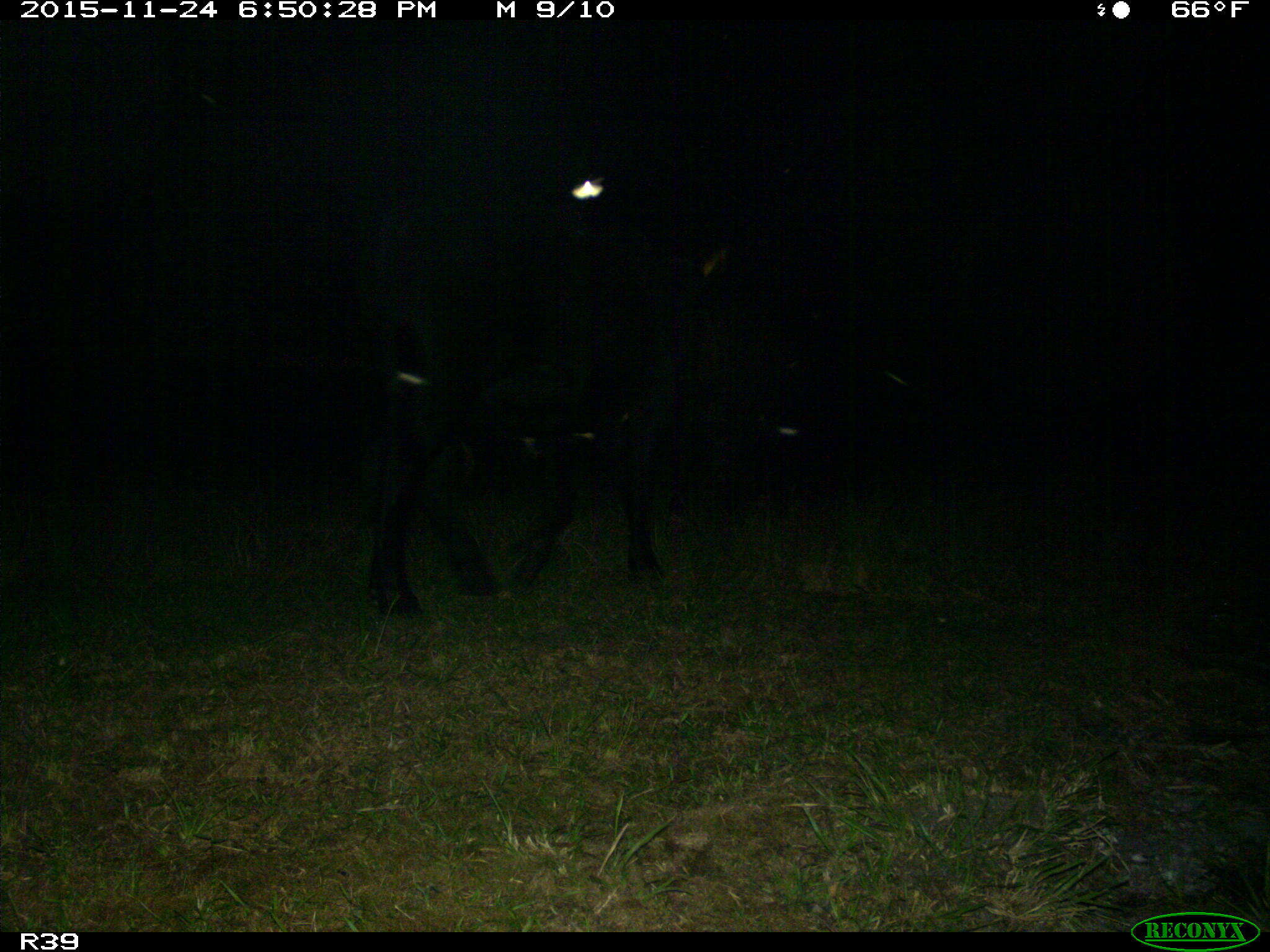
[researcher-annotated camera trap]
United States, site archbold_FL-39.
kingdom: Animalia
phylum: Chordata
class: Mammalia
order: Artiodactyla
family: Bovidae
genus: Bos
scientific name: Bos taurus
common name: domestic cow